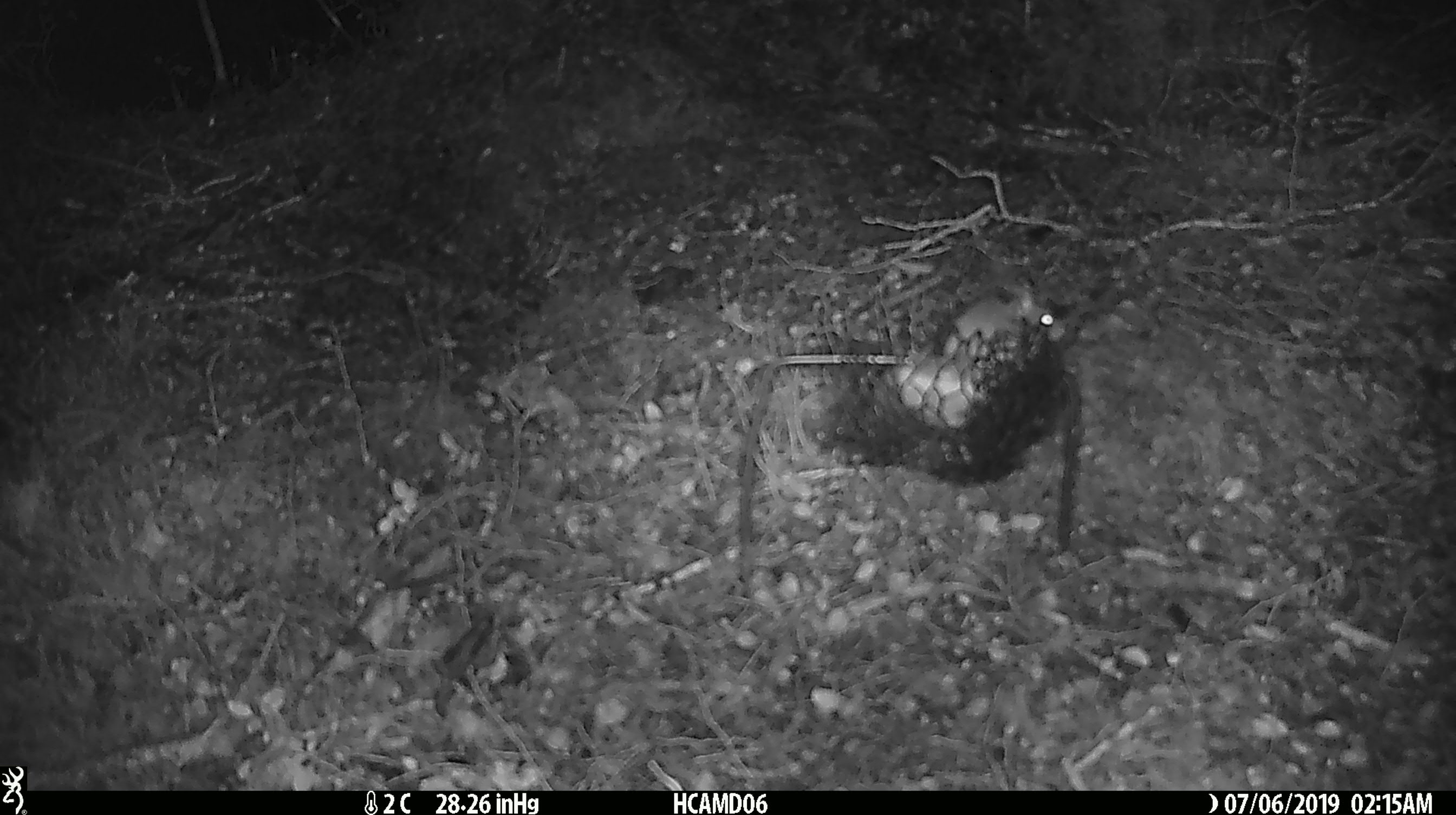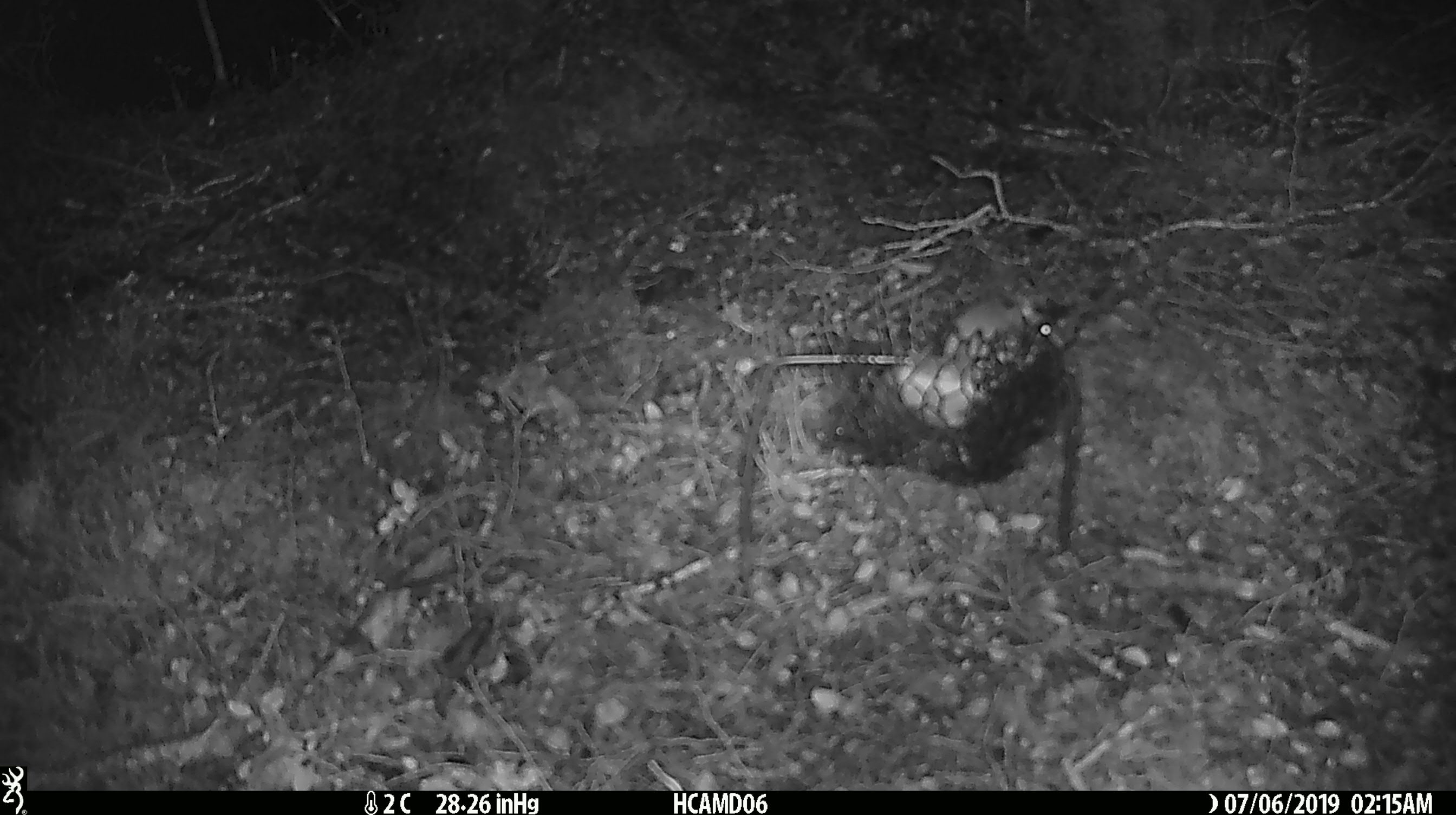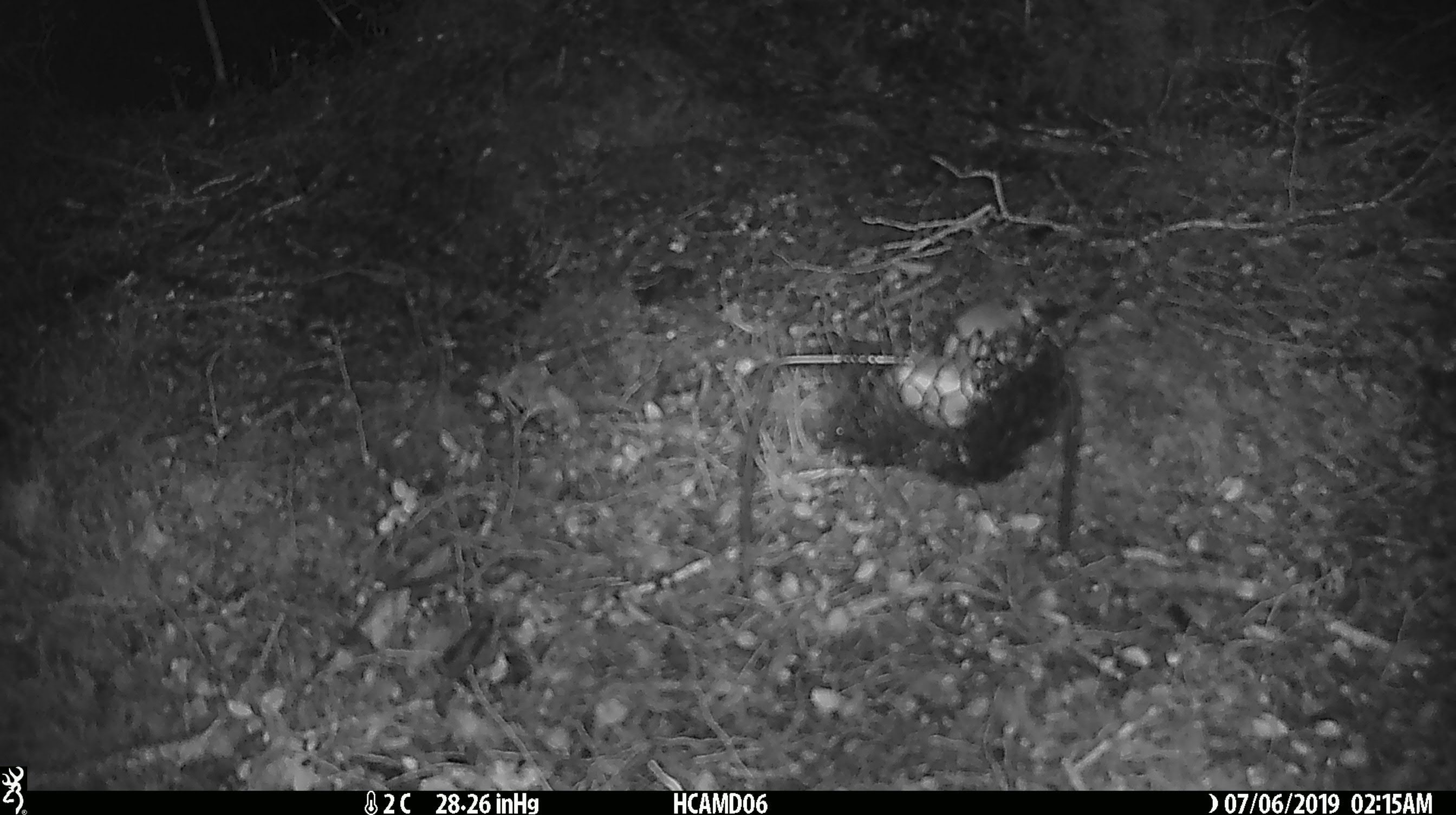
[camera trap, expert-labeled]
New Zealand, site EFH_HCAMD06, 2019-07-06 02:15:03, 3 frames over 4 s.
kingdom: Animalia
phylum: Chordata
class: Mammalia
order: Rodentia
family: Muridae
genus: Mus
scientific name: Mus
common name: mouse